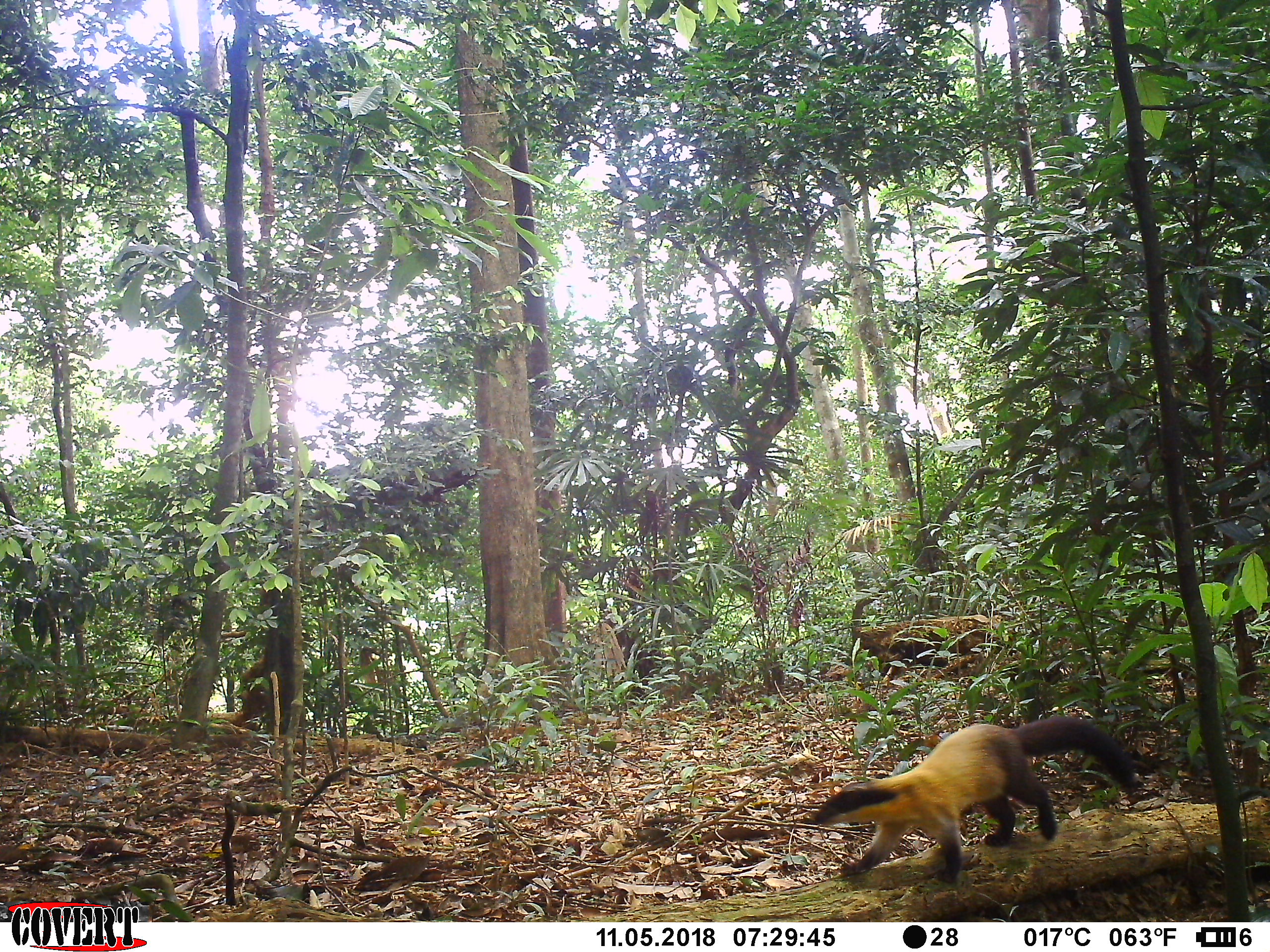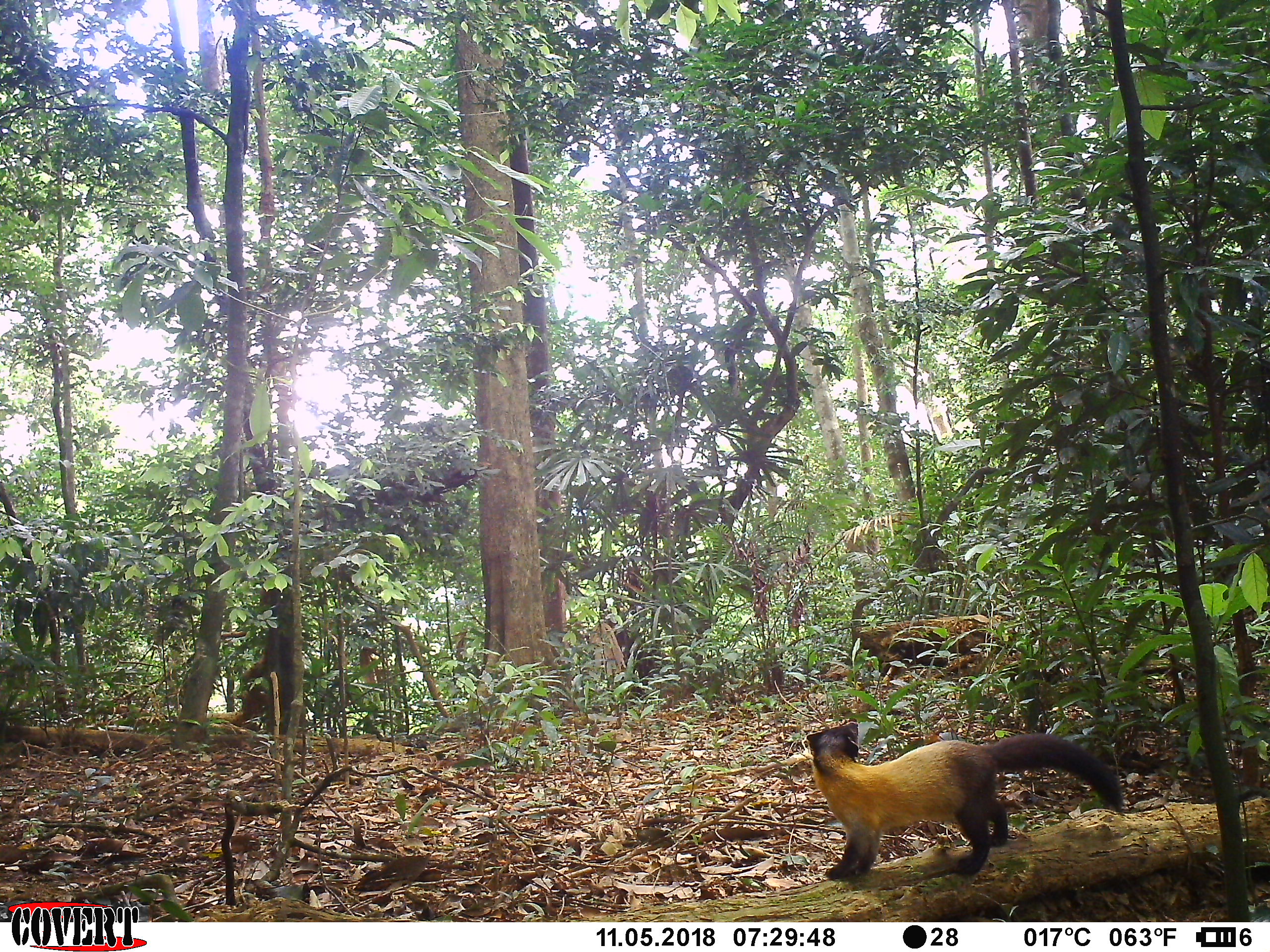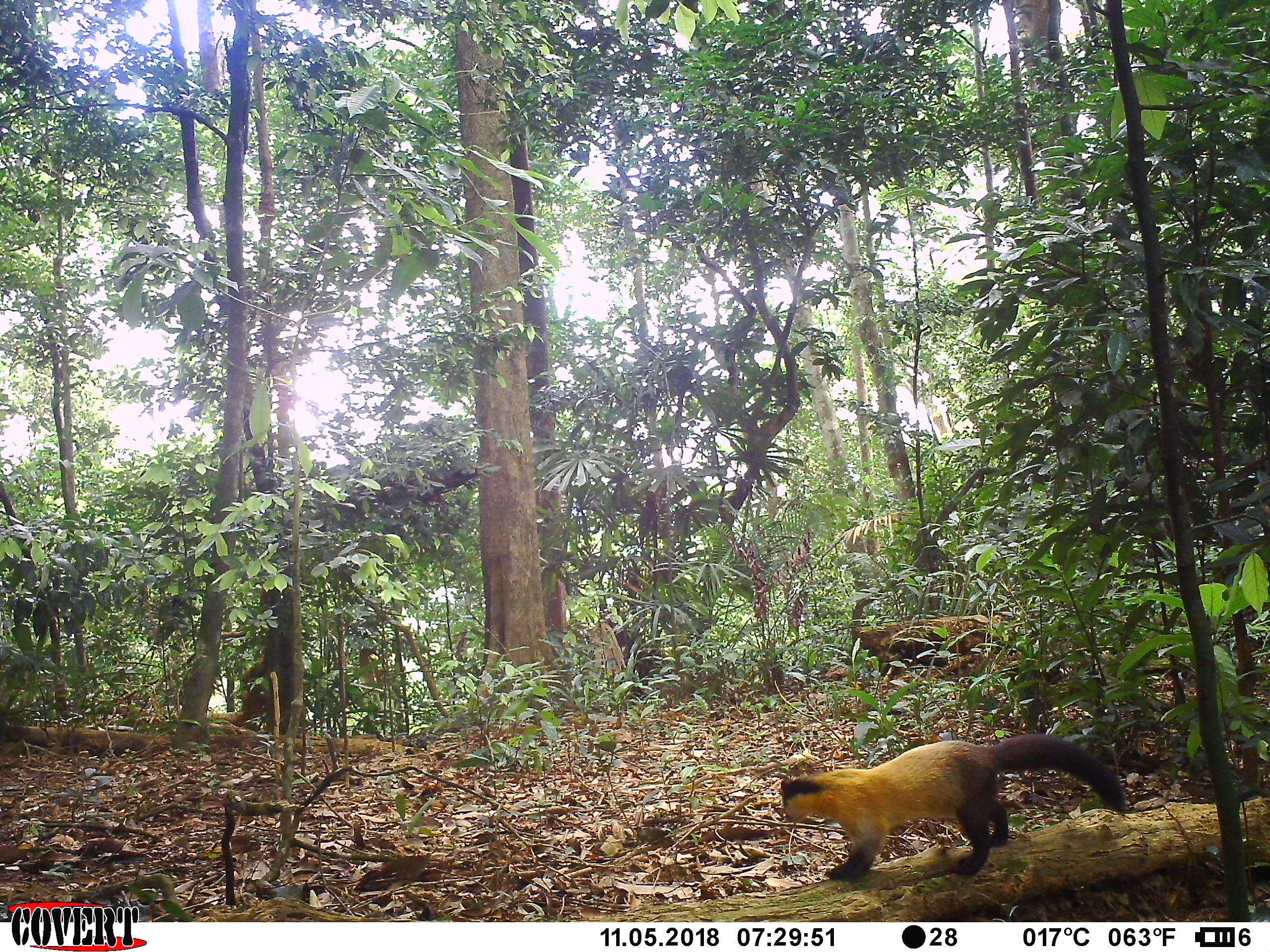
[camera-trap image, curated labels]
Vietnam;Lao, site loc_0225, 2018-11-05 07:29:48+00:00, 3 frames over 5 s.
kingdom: Animalia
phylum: Chordata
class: Mammalia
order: Carnivora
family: Mustelidae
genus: Martes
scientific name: Martes flavigula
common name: yellow-throated marten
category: yellow throated marten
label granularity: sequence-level